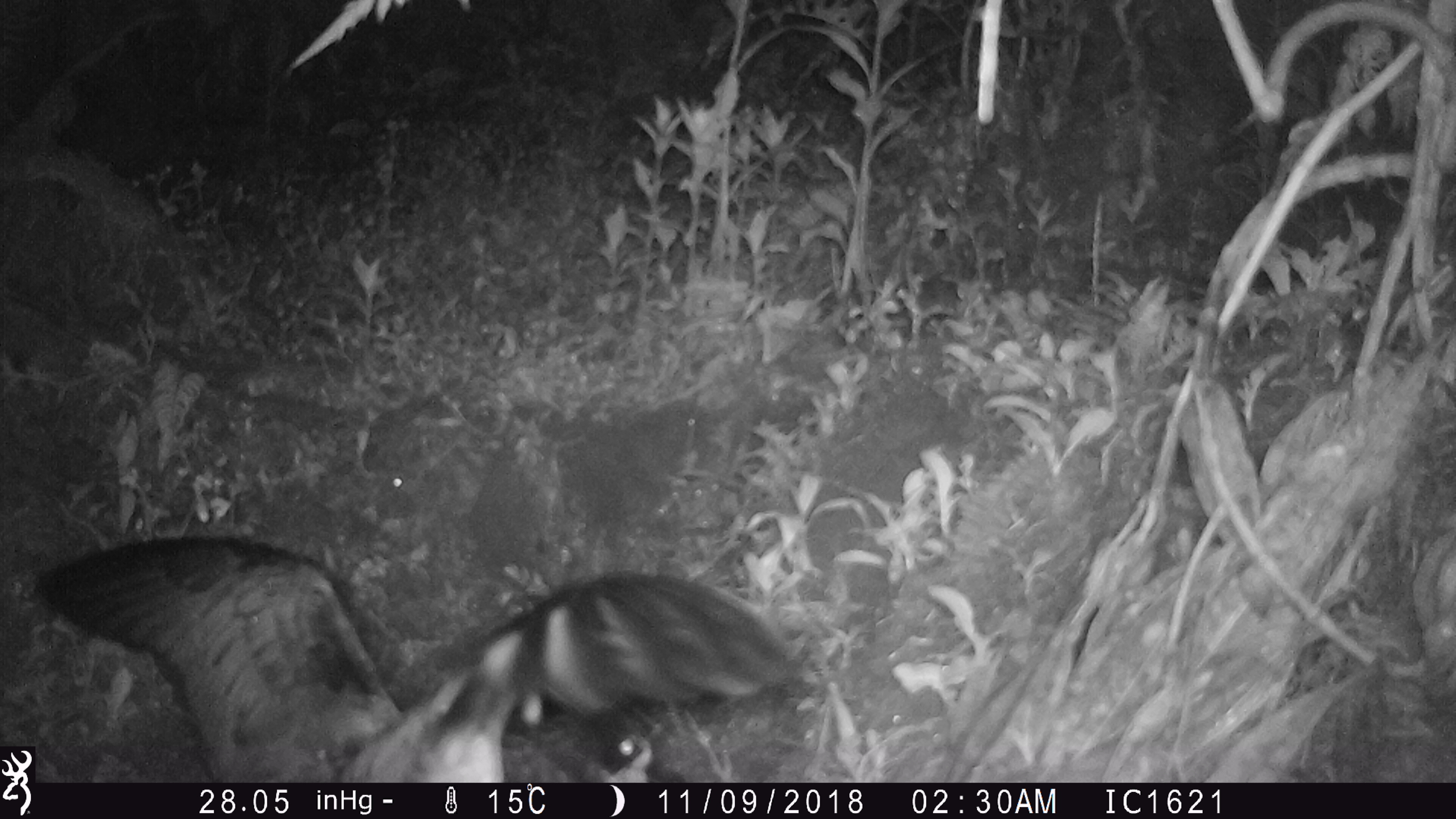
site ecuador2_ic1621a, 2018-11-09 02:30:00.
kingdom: Animalia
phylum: Chordata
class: Aves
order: Procellariiformes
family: Procellariidae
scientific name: Procellariidae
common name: petrel chick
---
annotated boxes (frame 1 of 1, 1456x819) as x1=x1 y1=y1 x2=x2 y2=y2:
petrel chick: x1=26 y1=530 x2=801 y2=785